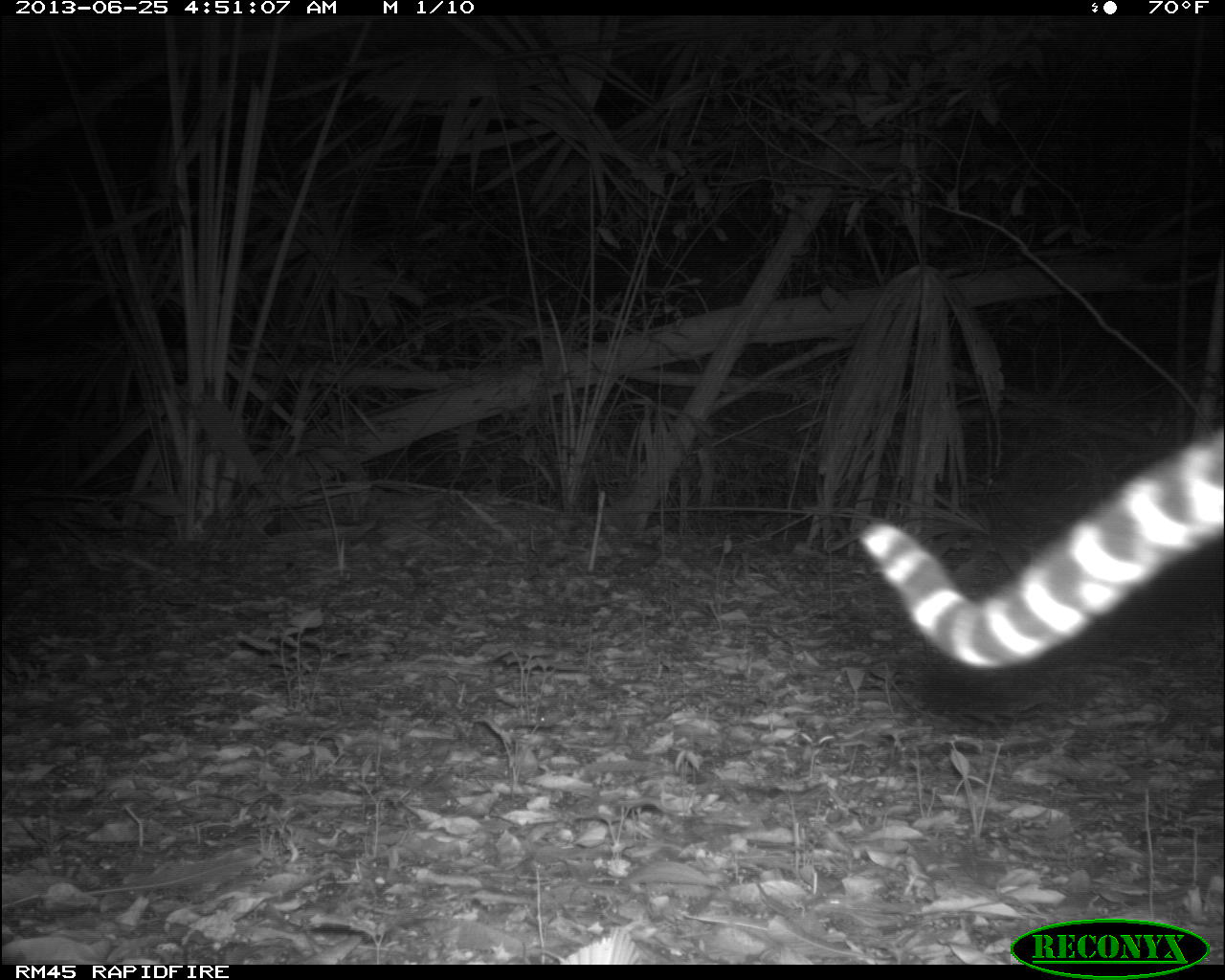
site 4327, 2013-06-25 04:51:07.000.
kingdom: Animalia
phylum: Chordata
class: Mammalia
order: Carnivora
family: Felidae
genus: Leopardus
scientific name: Leopardus pardalis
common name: ocelot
Leopardus pardalis (ocelot), count 1, sex male.